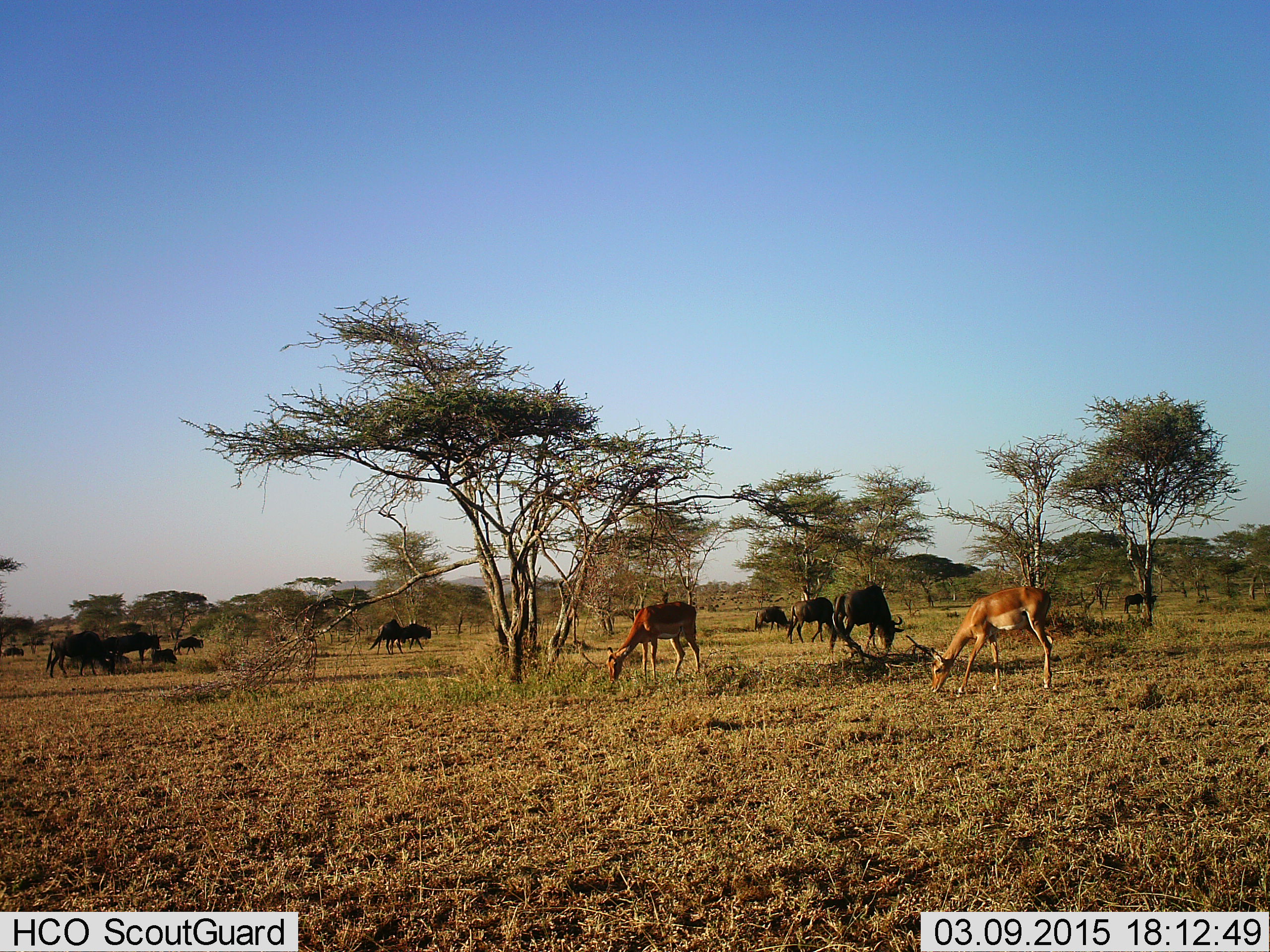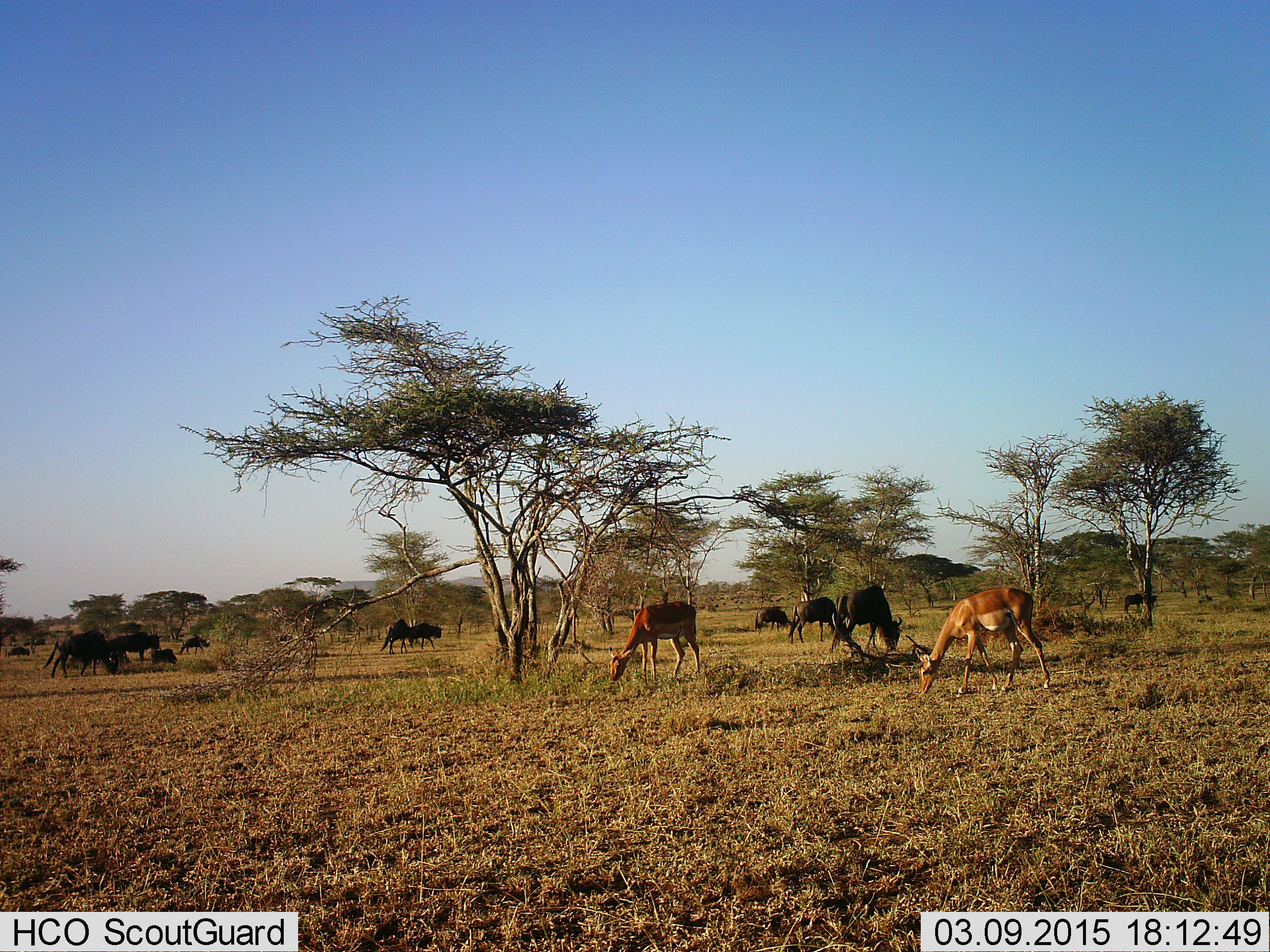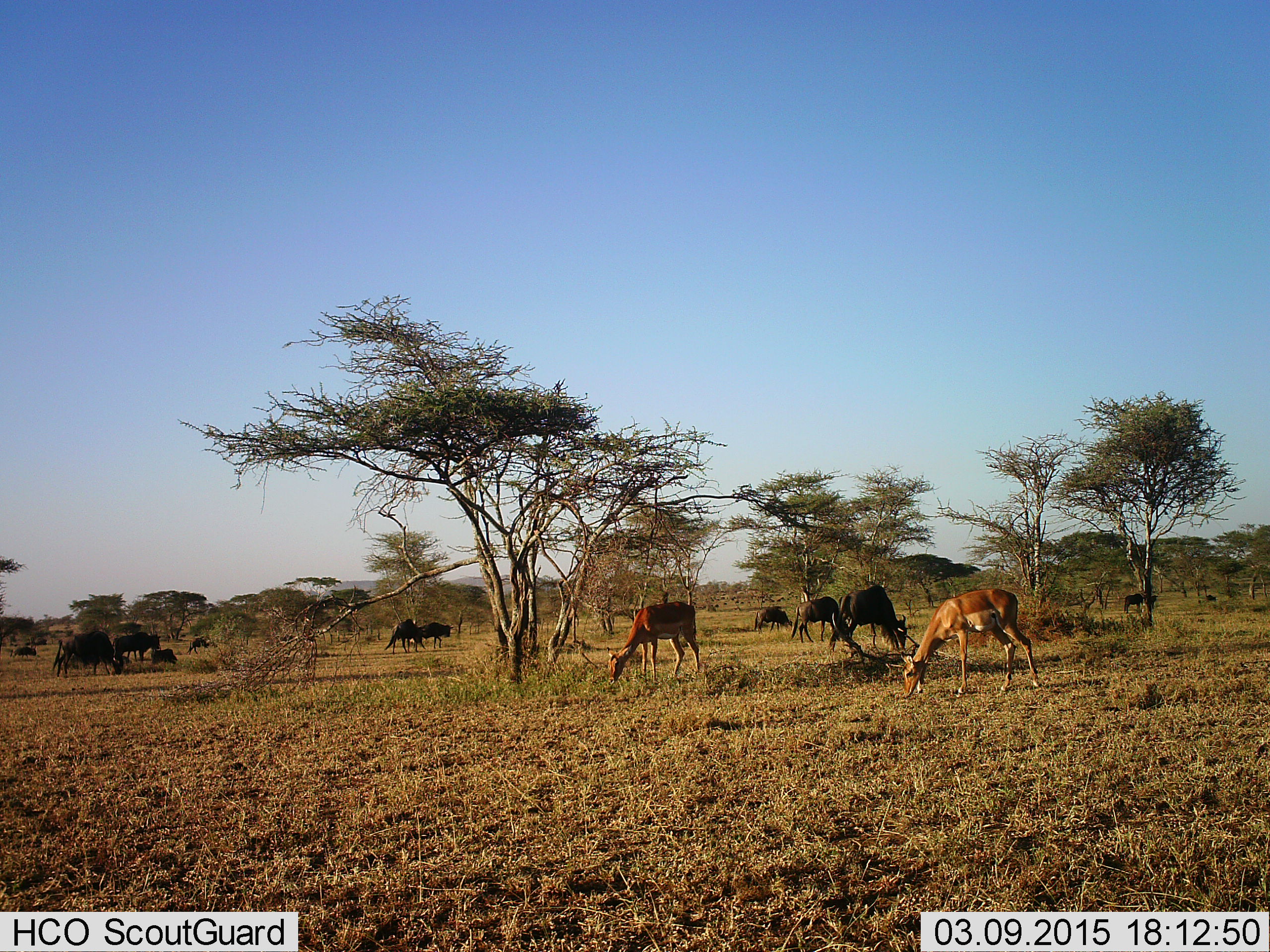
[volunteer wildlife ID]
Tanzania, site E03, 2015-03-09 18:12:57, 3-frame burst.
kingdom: Animalia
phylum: Chordata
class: Mammalia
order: Artiodactyla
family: Bovidae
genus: Aepyceros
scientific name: Aepyceros melampus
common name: impala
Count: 2.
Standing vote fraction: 15%.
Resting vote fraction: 0%.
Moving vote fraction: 23%.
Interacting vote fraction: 0%.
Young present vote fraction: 0%.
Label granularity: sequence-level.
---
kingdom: Animalia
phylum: Chordata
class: Mammalia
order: Artiodactyla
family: Bovidae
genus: Connochaetes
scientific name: Connochaetes taurinus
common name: blue wildebeest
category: wildebeest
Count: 10.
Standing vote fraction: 67%.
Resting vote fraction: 17%.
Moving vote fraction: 67%.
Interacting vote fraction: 0%.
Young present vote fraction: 17%.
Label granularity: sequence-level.